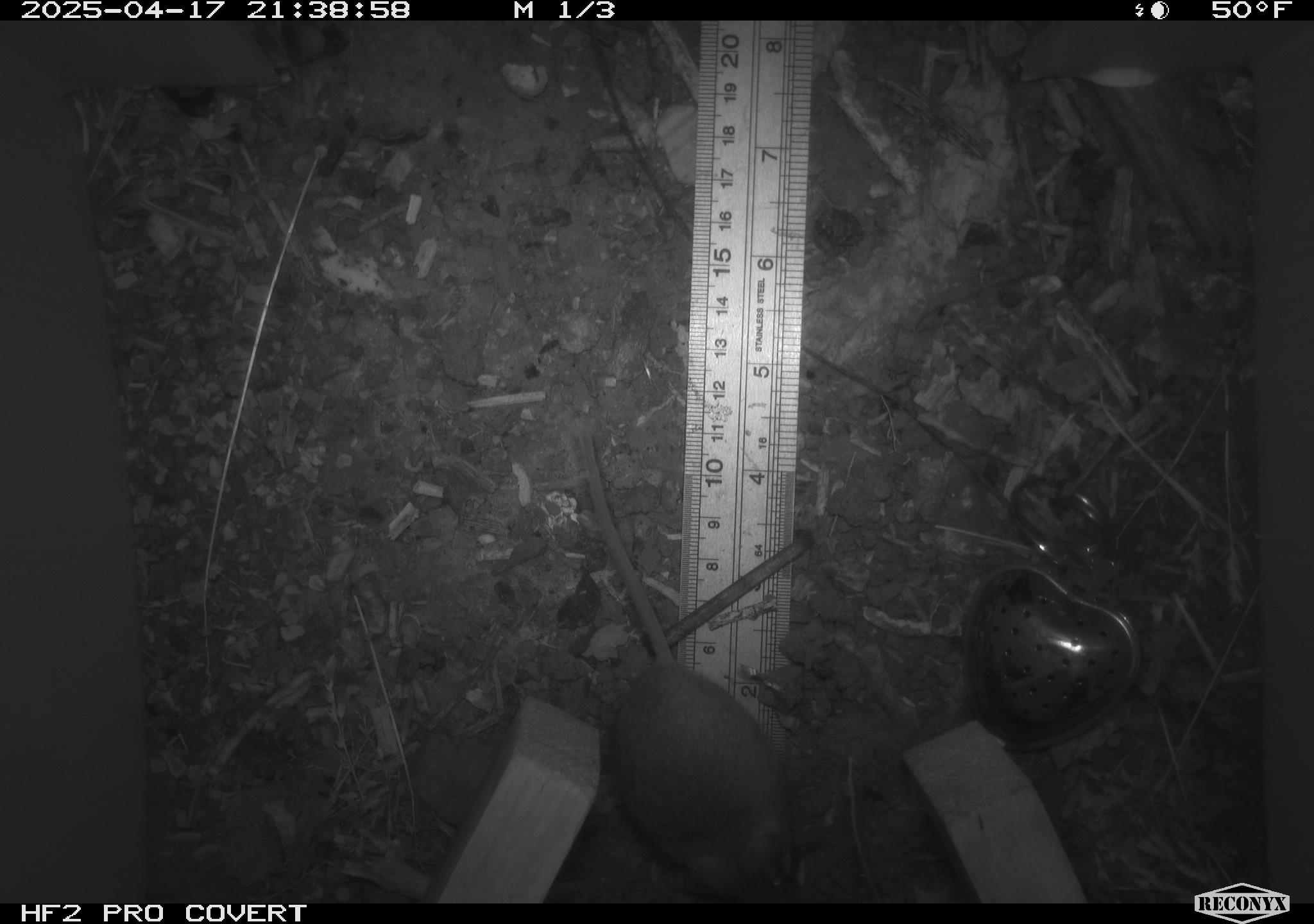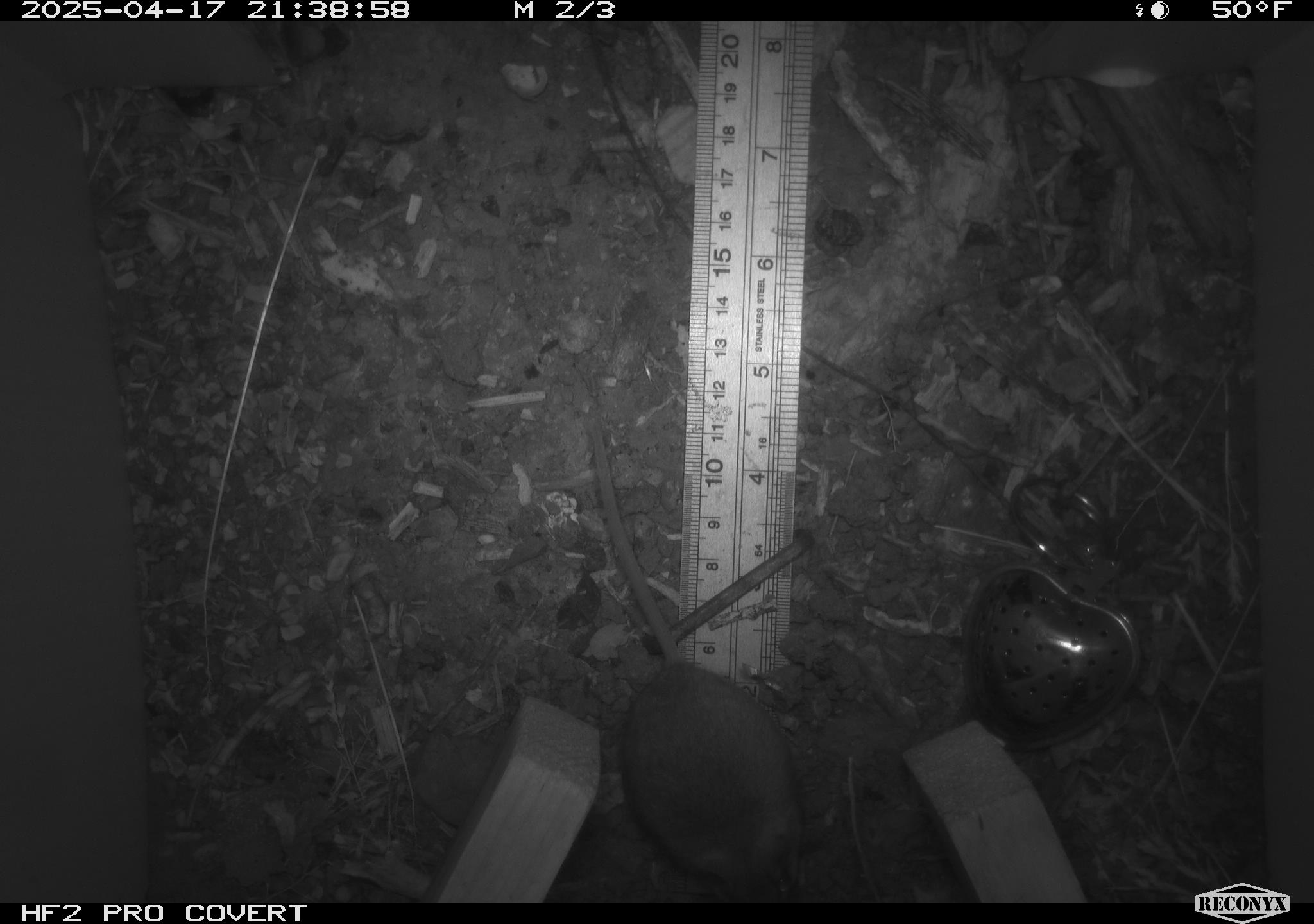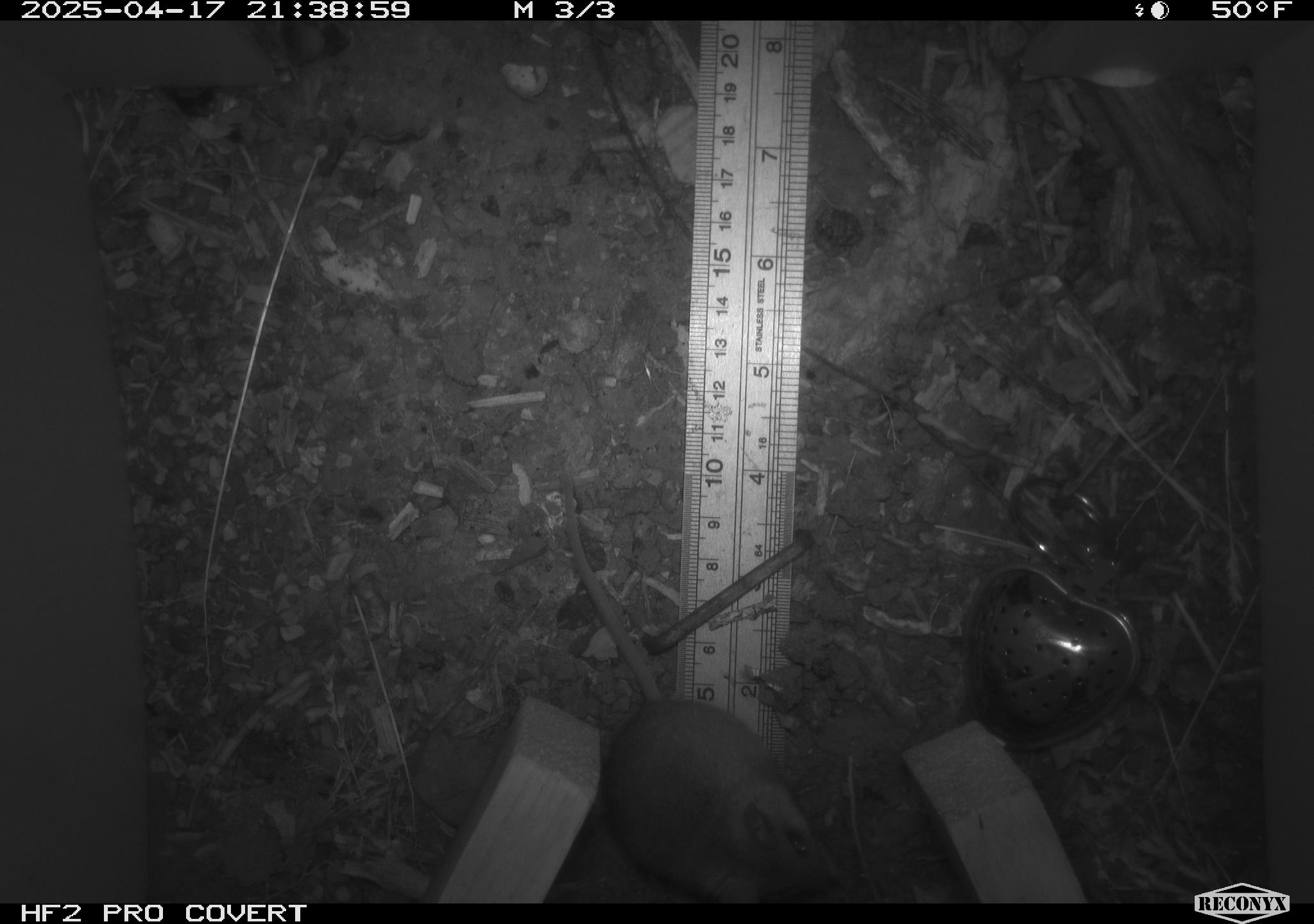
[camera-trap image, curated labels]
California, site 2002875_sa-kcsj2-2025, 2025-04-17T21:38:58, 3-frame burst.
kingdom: Animalia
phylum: Chordata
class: Mammalia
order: Rodentia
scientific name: Rodentia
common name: rodent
Rodent (Rodentia).